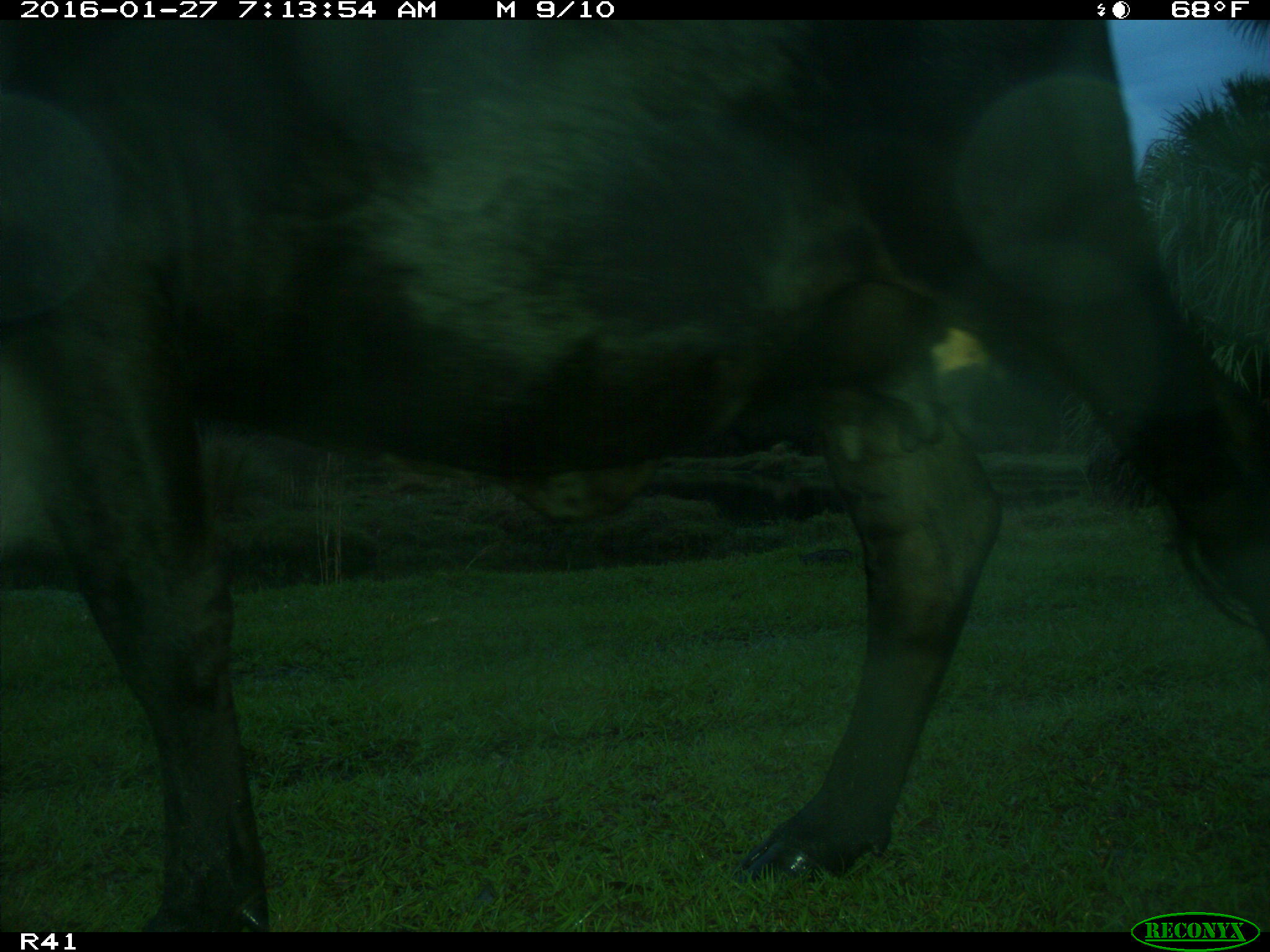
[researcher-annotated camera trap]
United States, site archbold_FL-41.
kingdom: Animalia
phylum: Chordata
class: Mammalia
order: Artiodactyla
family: Bovidae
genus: Bos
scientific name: Bos taurus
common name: domestic cow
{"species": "Bos taurus (domestic cow)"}